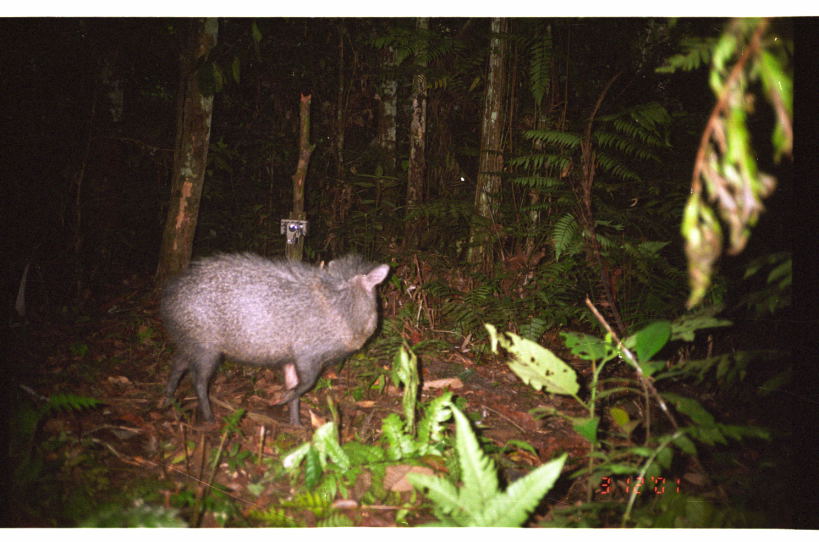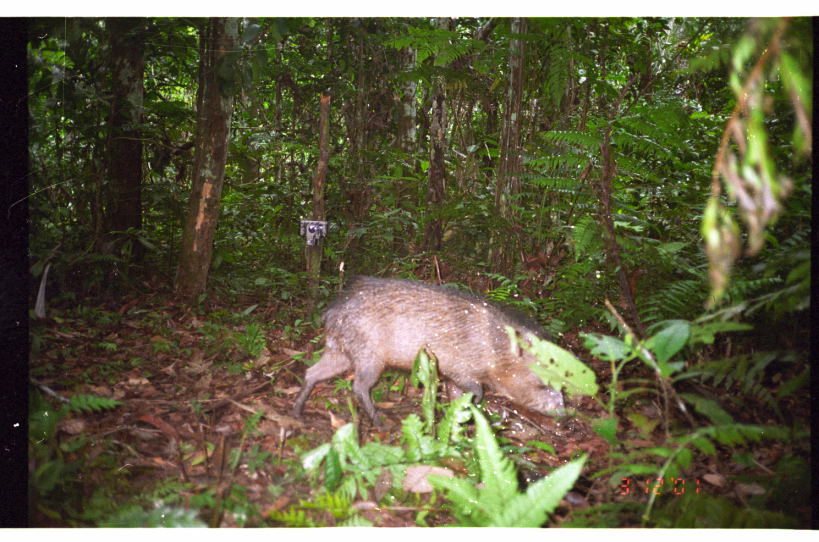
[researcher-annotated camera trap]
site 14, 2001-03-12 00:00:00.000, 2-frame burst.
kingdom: Animalia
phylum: Chordata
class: Mammalia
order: Artiodactyla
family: Tayassuidae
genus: Pecari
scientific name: Pecari tajacu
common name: collared peccary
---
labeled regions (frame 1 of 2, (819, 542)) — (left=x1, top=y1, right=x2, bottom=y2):
pecari tajacu: (left=159, top=243, right=390, bottom=428)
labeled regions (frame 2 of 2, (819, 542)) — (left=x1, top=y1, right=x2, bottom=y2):
pecari tajacu: (left=288, top=274, right=568, bottom=439)